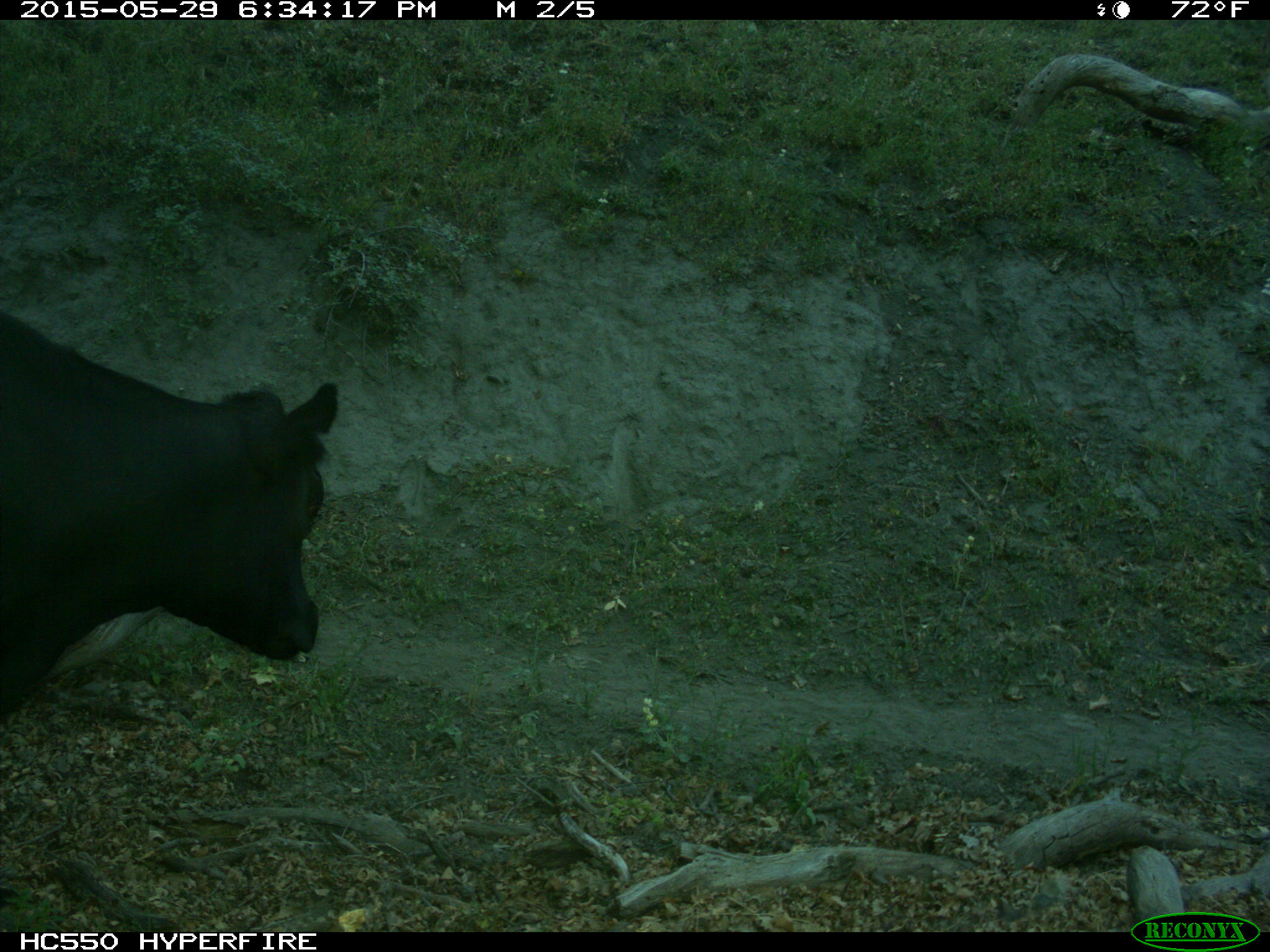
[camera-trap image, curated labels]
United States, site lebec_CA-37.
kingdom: Animalia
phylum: Chordata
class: Mammalia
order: Artiodactyla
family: Bovidae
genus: Bos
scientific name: Bos taurus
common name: domestic cow